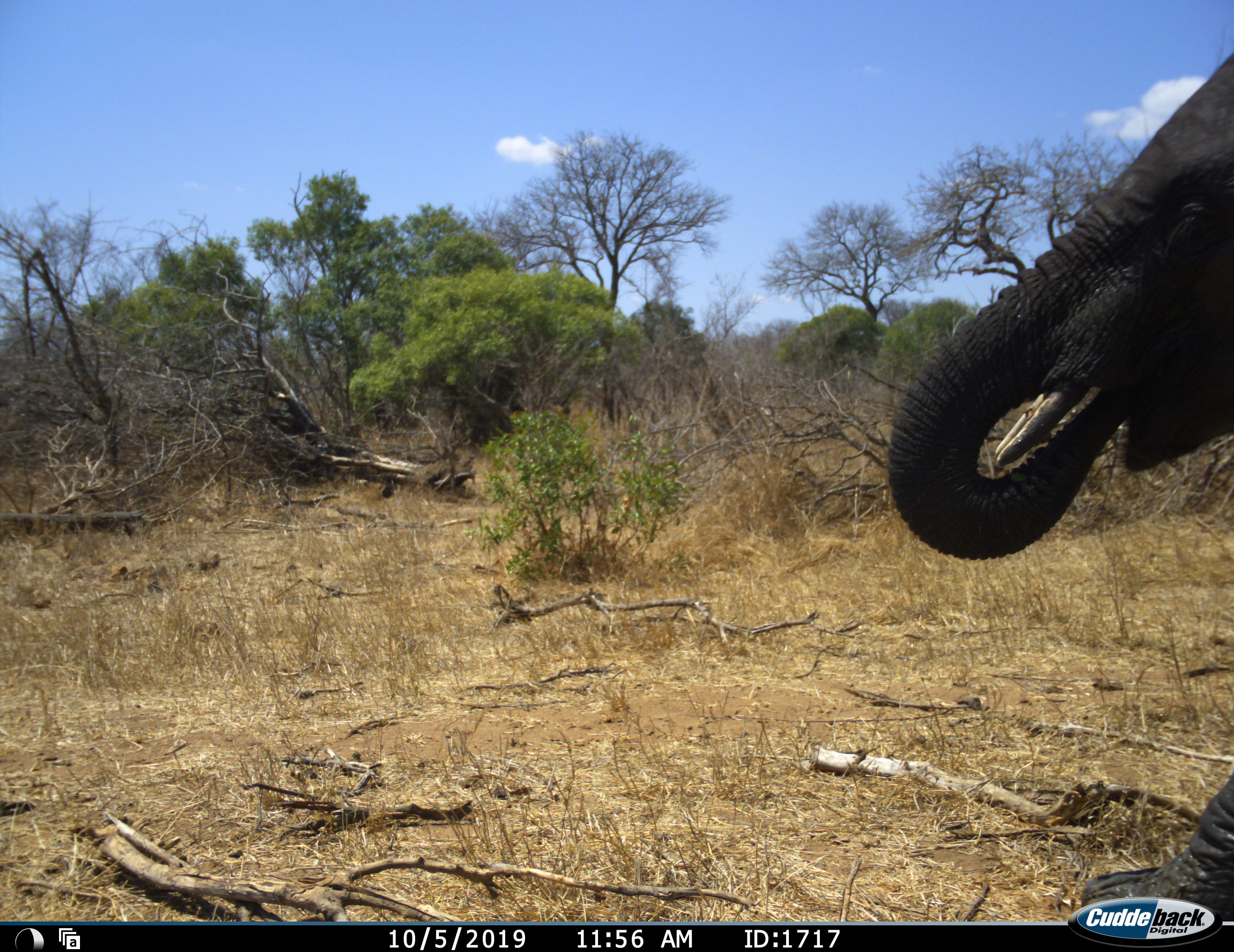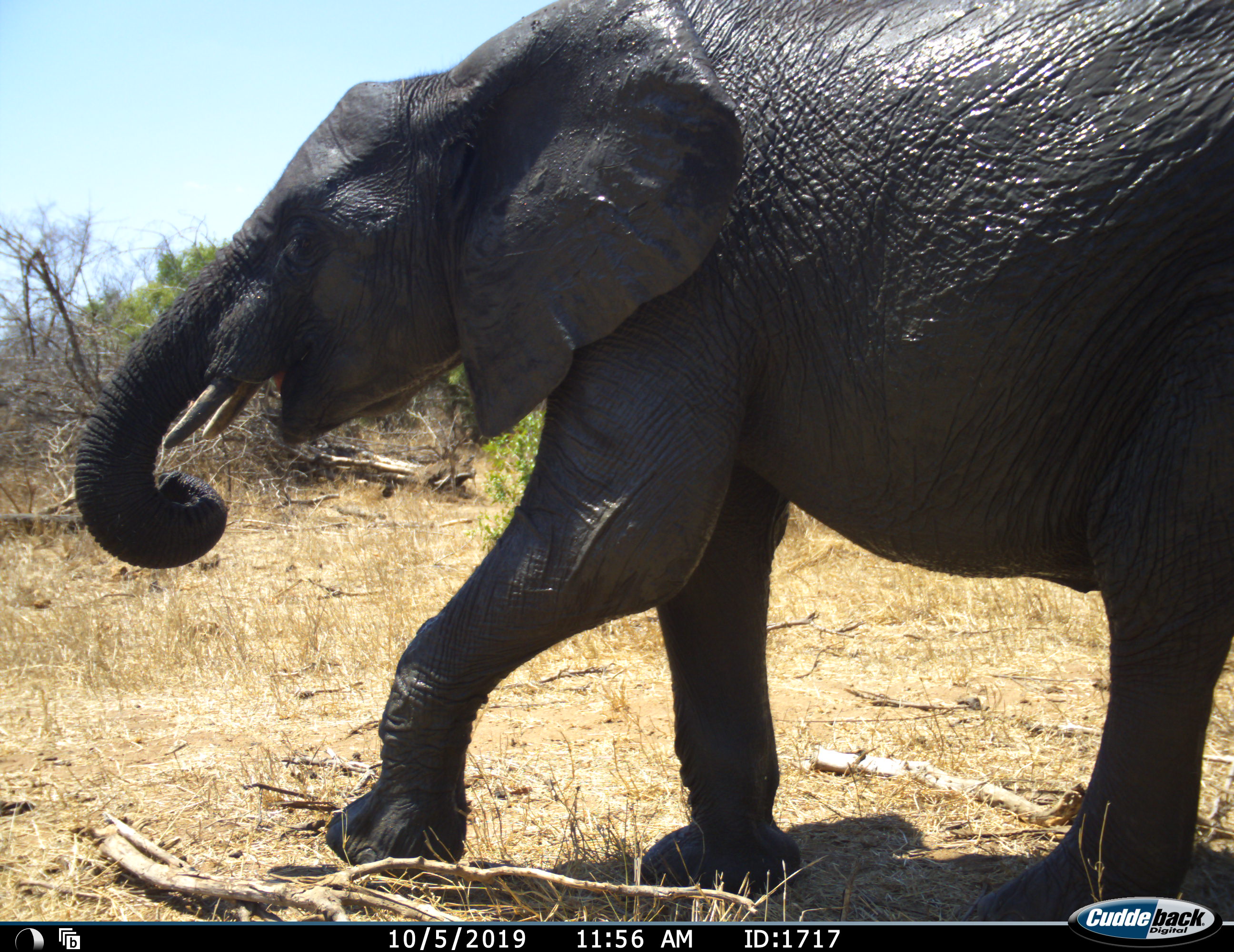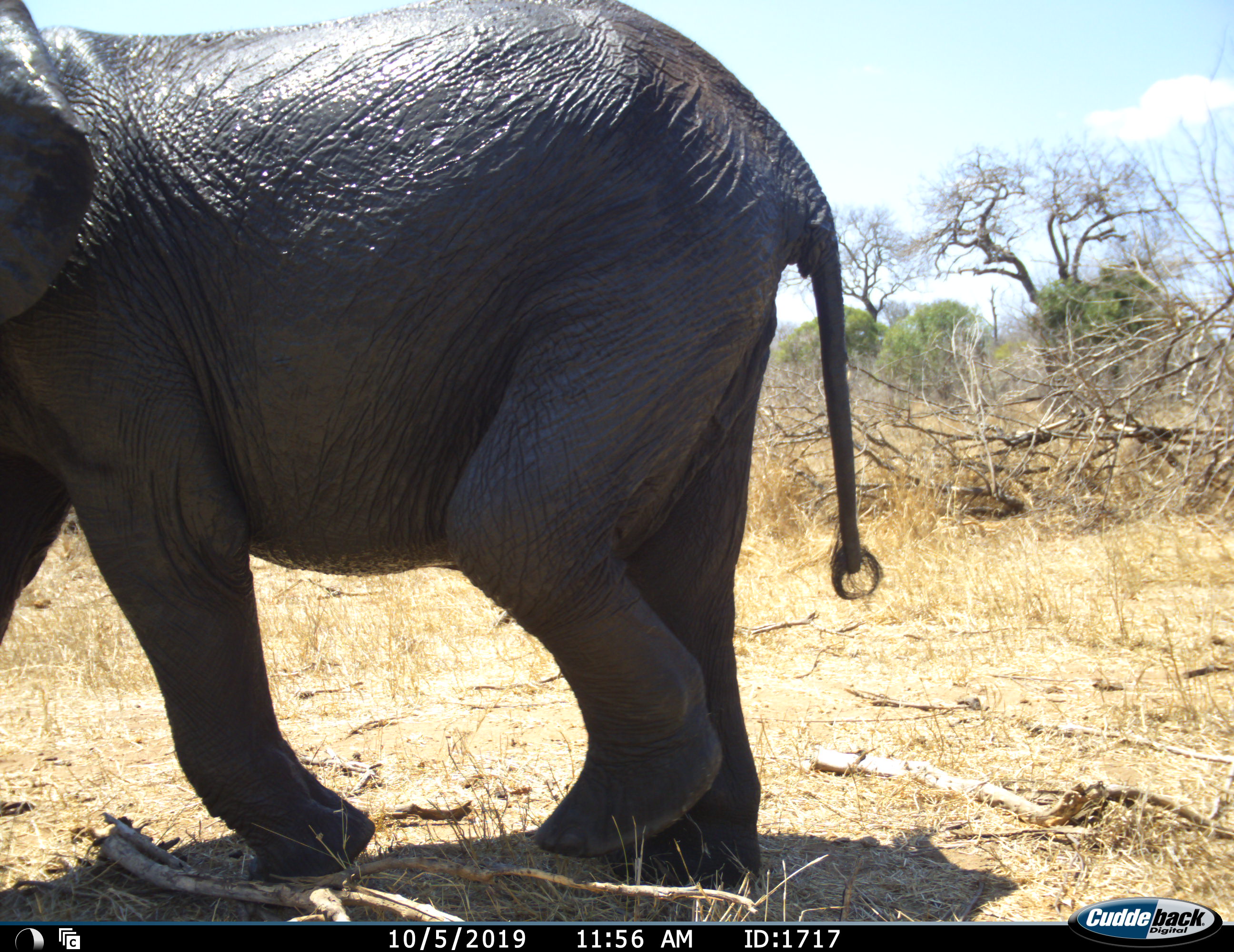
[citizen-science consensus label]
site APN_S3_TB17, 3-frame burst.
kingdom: Animalia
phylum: Chordata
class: Mammalia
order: Proboscidea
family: Elephantidae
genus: Loxodonta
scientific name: Loxodonta africana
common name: african bush elephant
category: elephant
Elephant (african bush elephant) (Loxodonta africana), count 1. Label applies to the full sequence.